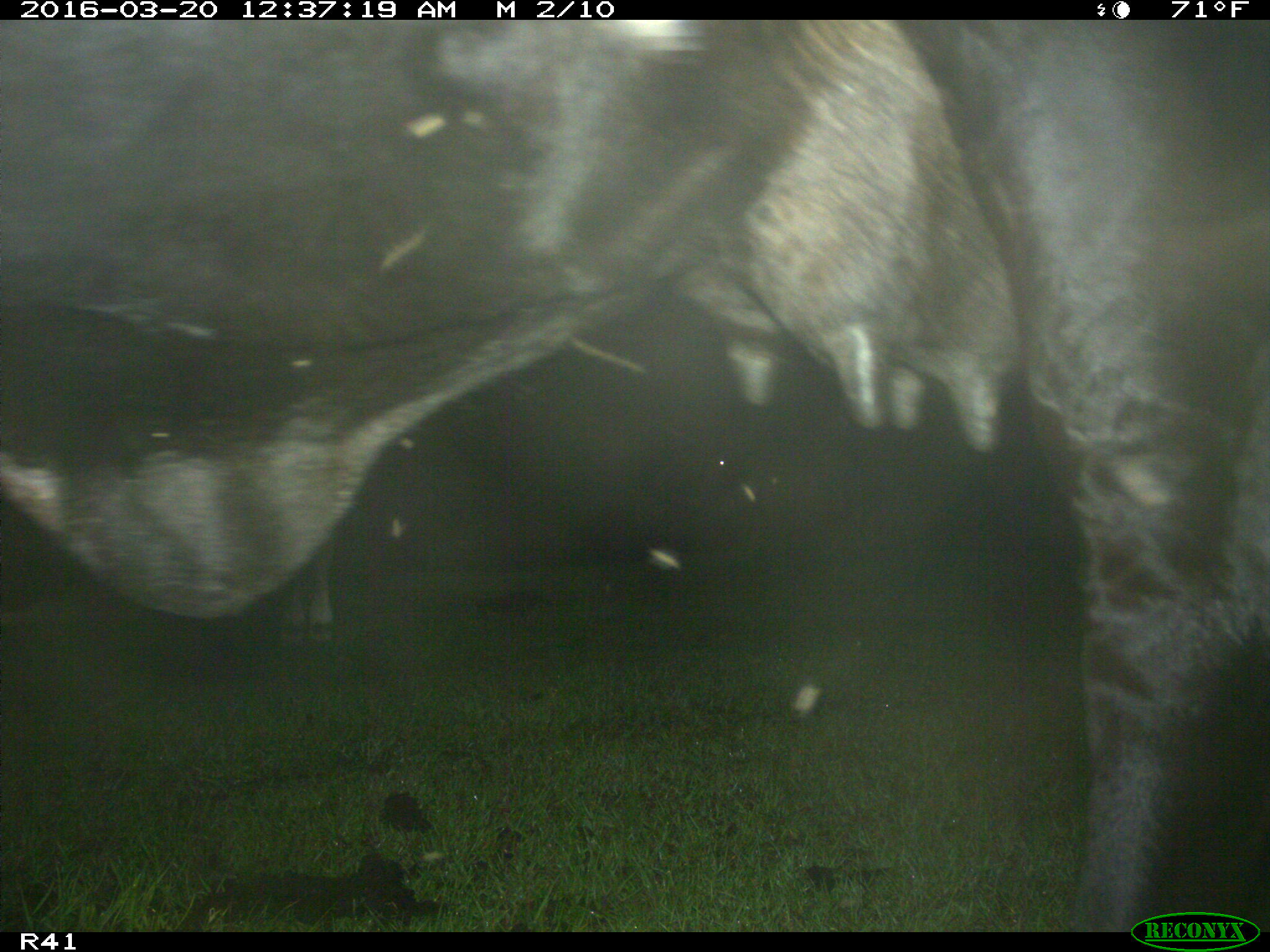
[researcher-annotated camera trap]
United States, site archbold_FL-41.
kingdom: Animalia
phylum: Chordata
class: Mammalia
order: Artiodactyla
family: Bovidae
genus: Bos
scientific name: Bos taurus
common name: domestic cow